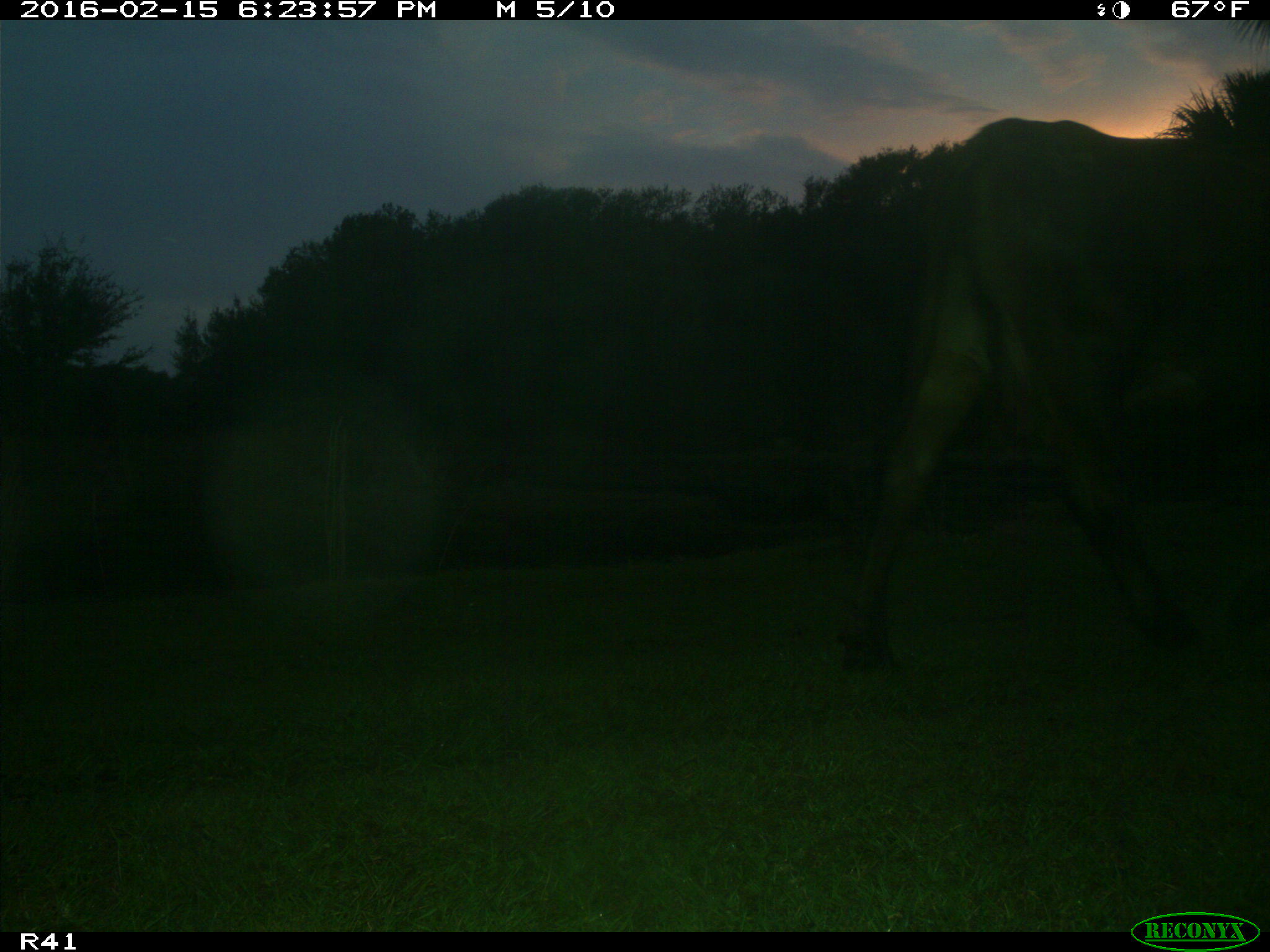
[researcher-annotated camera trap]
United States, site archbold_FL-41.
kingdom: Animalia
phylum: Chordata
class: Mammalia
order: Artiodactyla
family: Bovidae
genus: Bos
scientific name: Bos taurus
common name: domestic cow